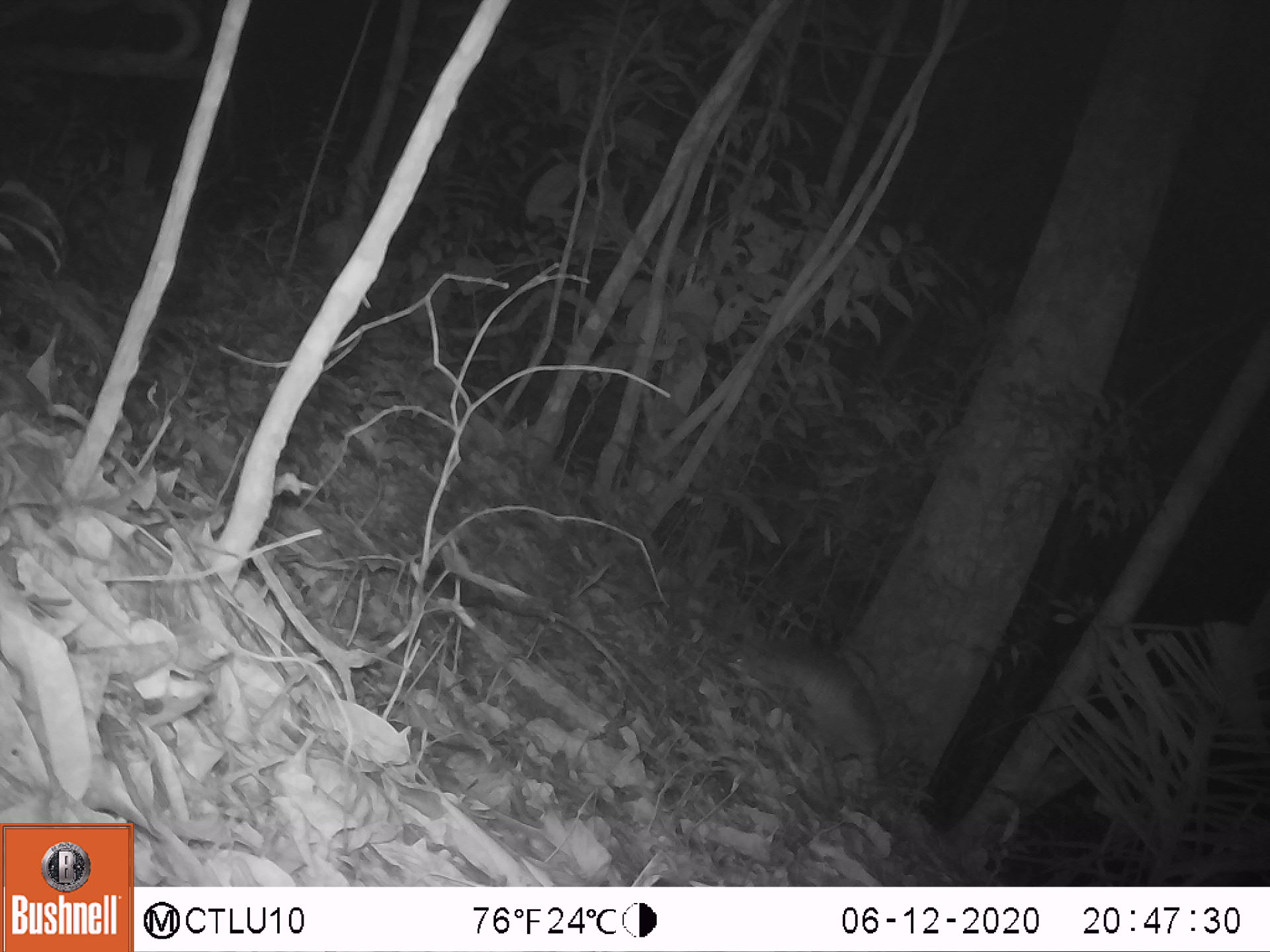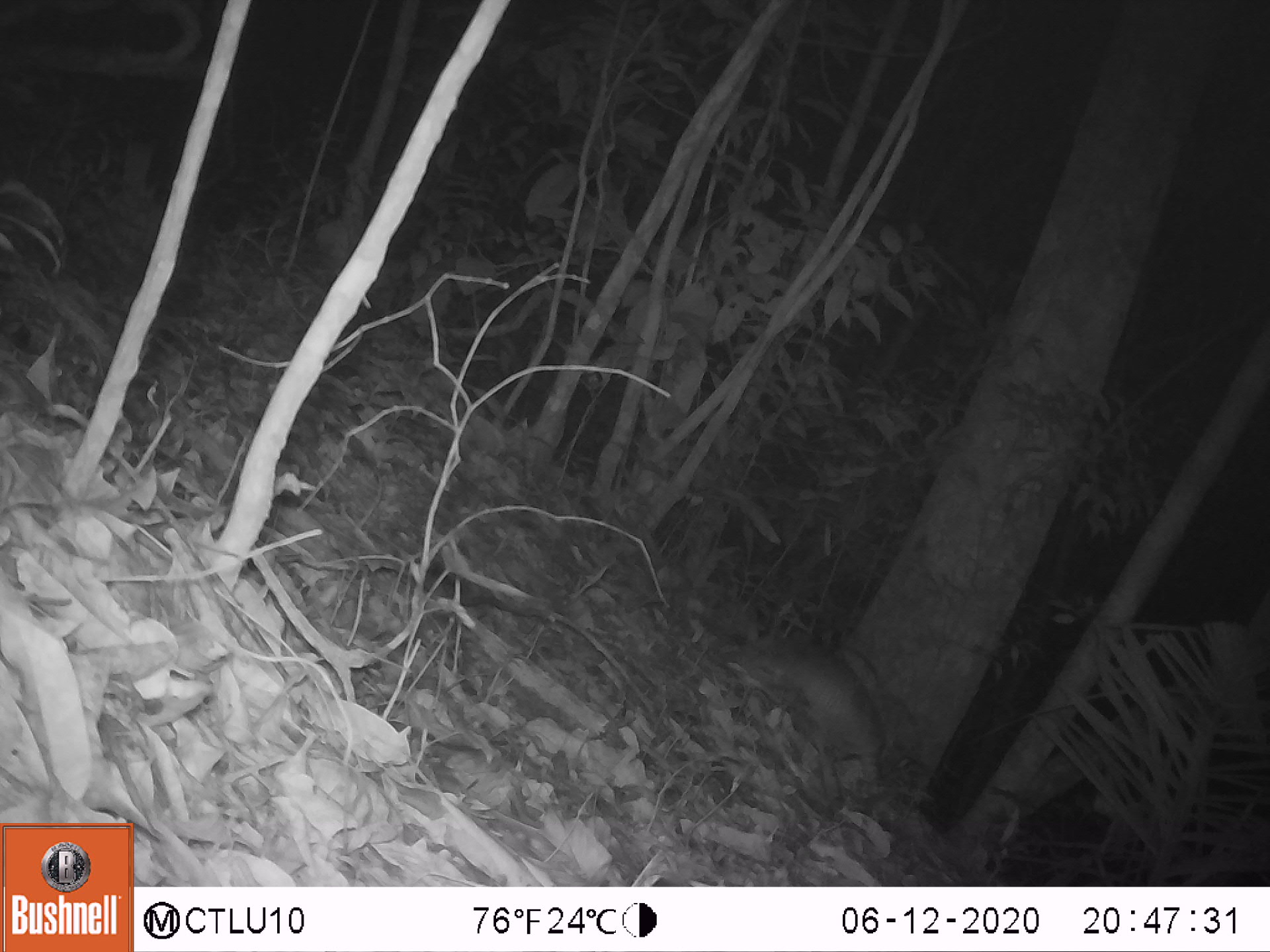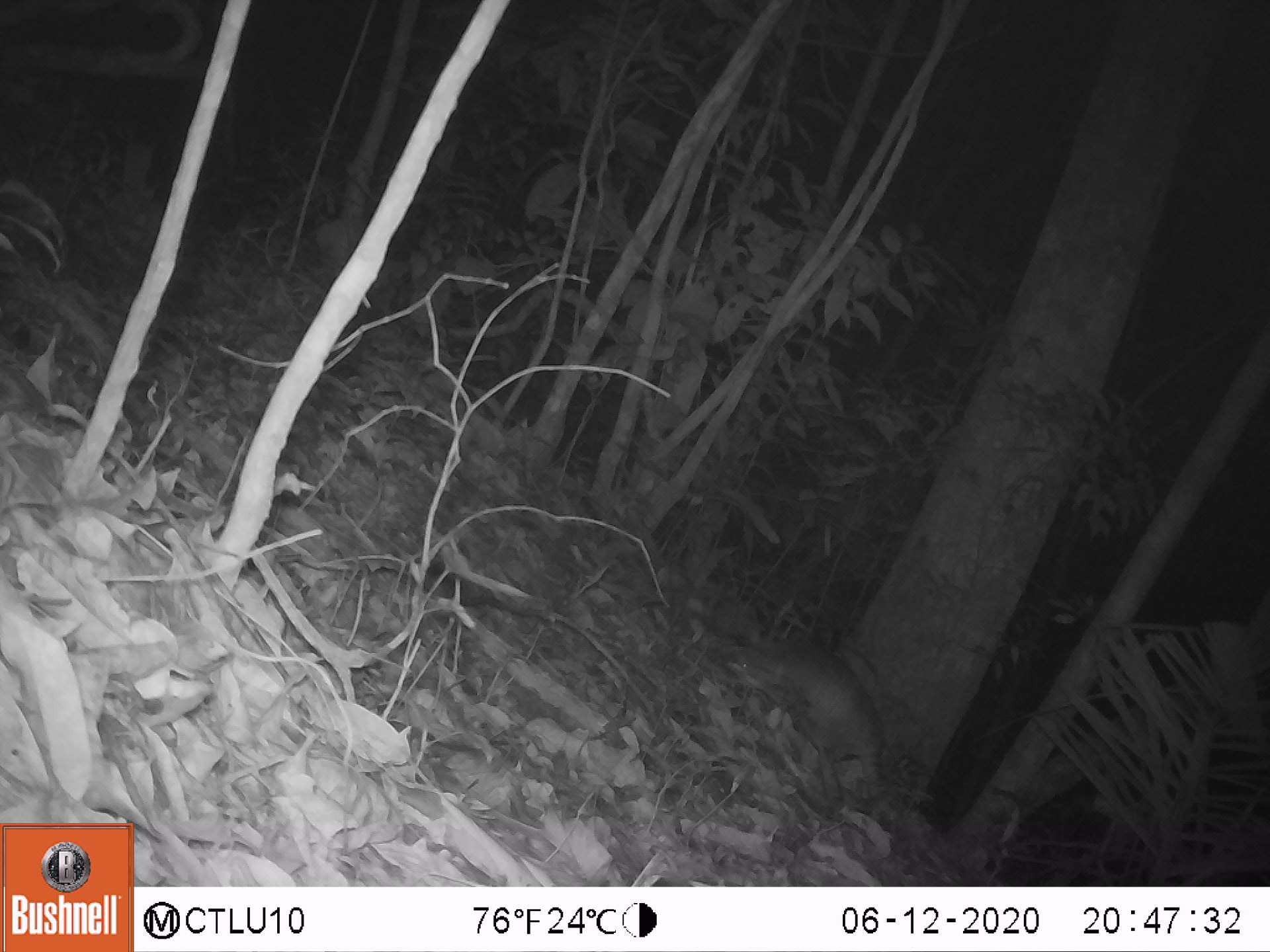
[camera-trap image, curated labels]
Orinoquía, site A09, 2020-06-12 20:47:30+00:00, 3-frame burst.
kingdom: Animalia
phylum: Chordata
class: Mammalia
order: Cingulata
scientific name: Cingulata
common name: armadillo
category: unknown armadillo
Unknown armadillo (armadillo) (Cingulata).